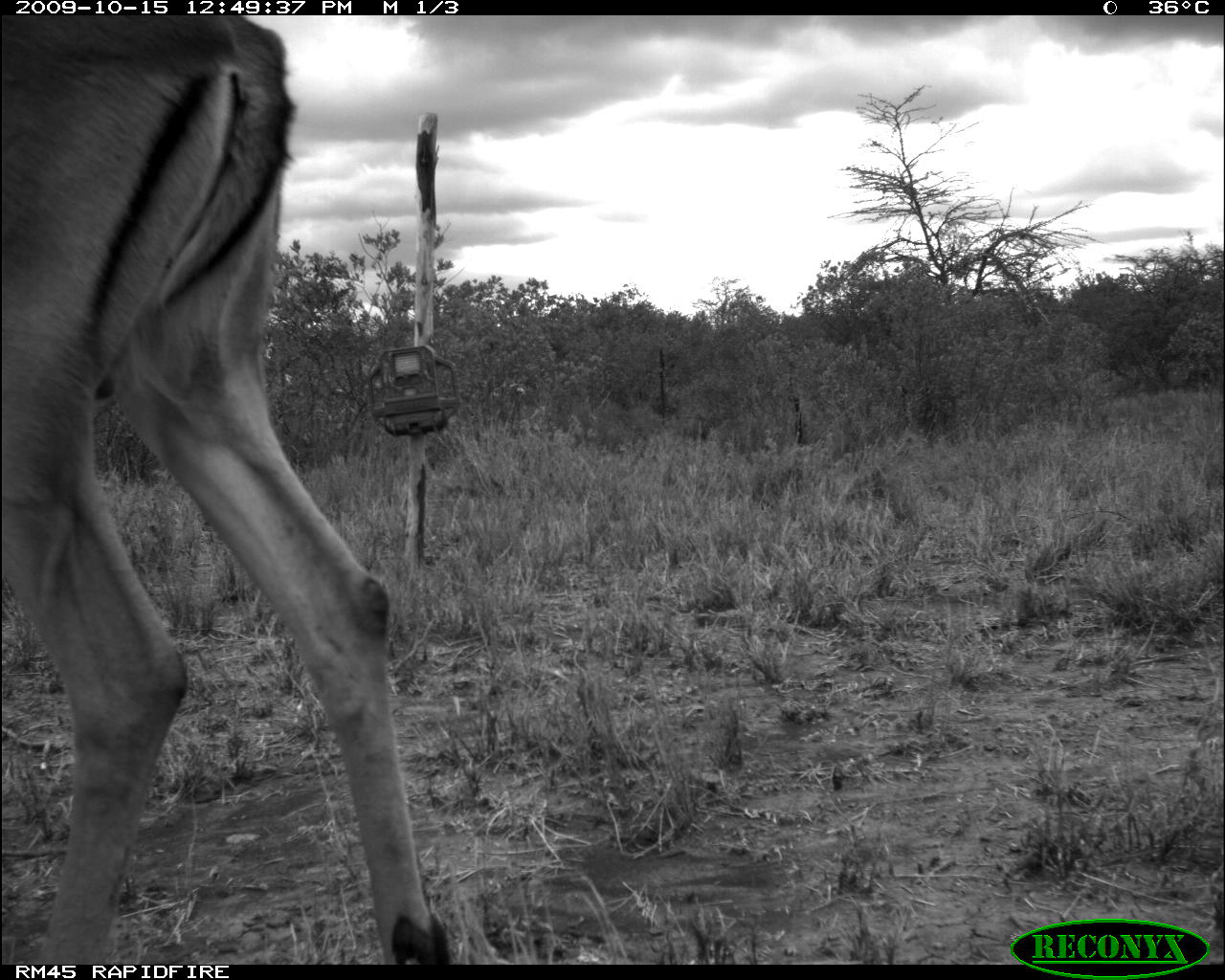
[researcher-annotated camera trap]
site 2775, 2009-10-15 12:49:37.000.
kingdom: Animalia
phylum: Chordata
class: Mammalia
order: Artiodactyla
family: Bovidae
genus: Aepyceros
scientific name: Aepyceros melampus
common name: impala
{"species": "Aepyceros melampus (impala)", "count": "1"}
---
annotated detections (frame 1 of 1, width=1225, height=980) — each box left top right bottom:
aepyceros melampus: 0 12 450 965